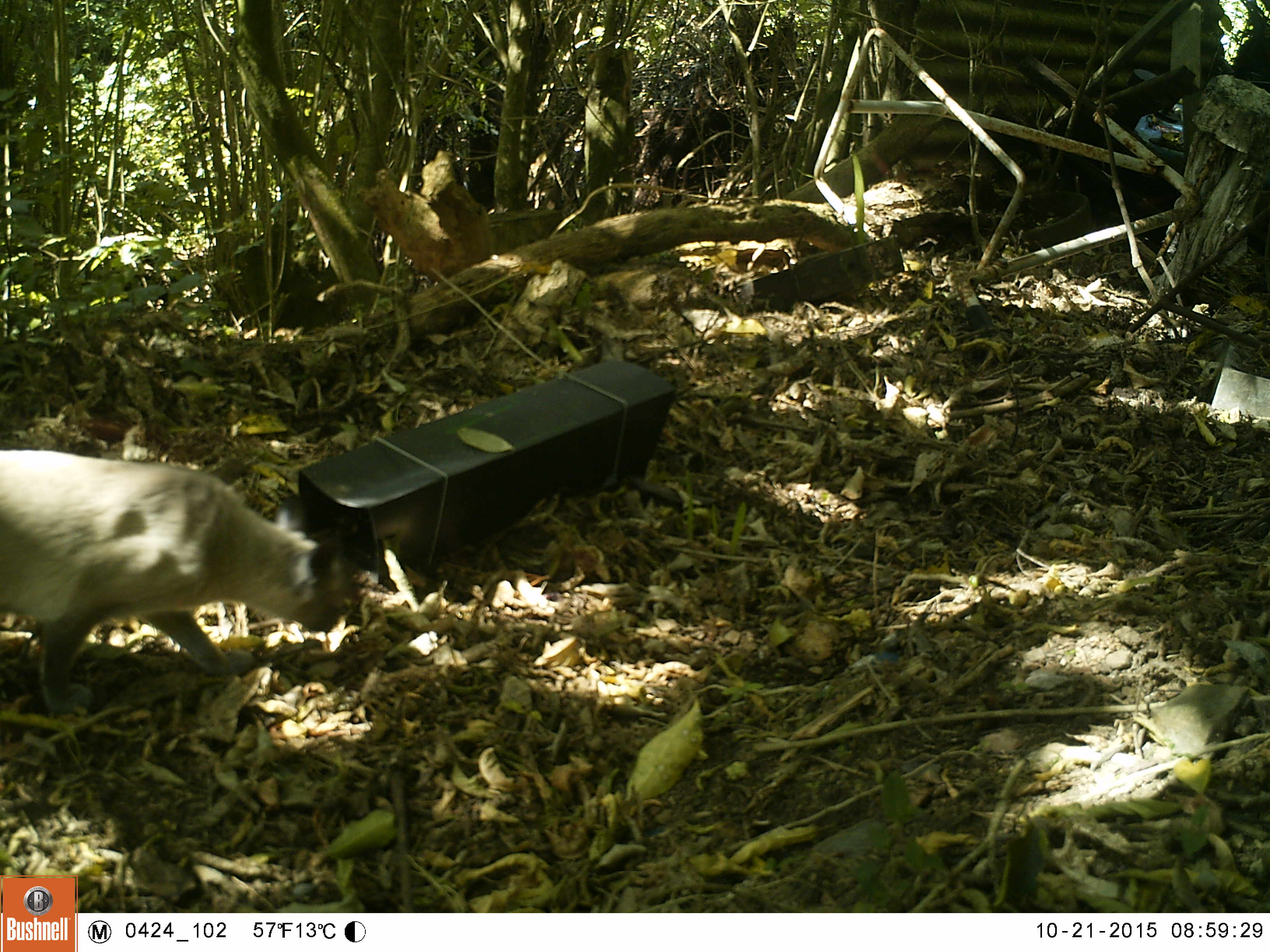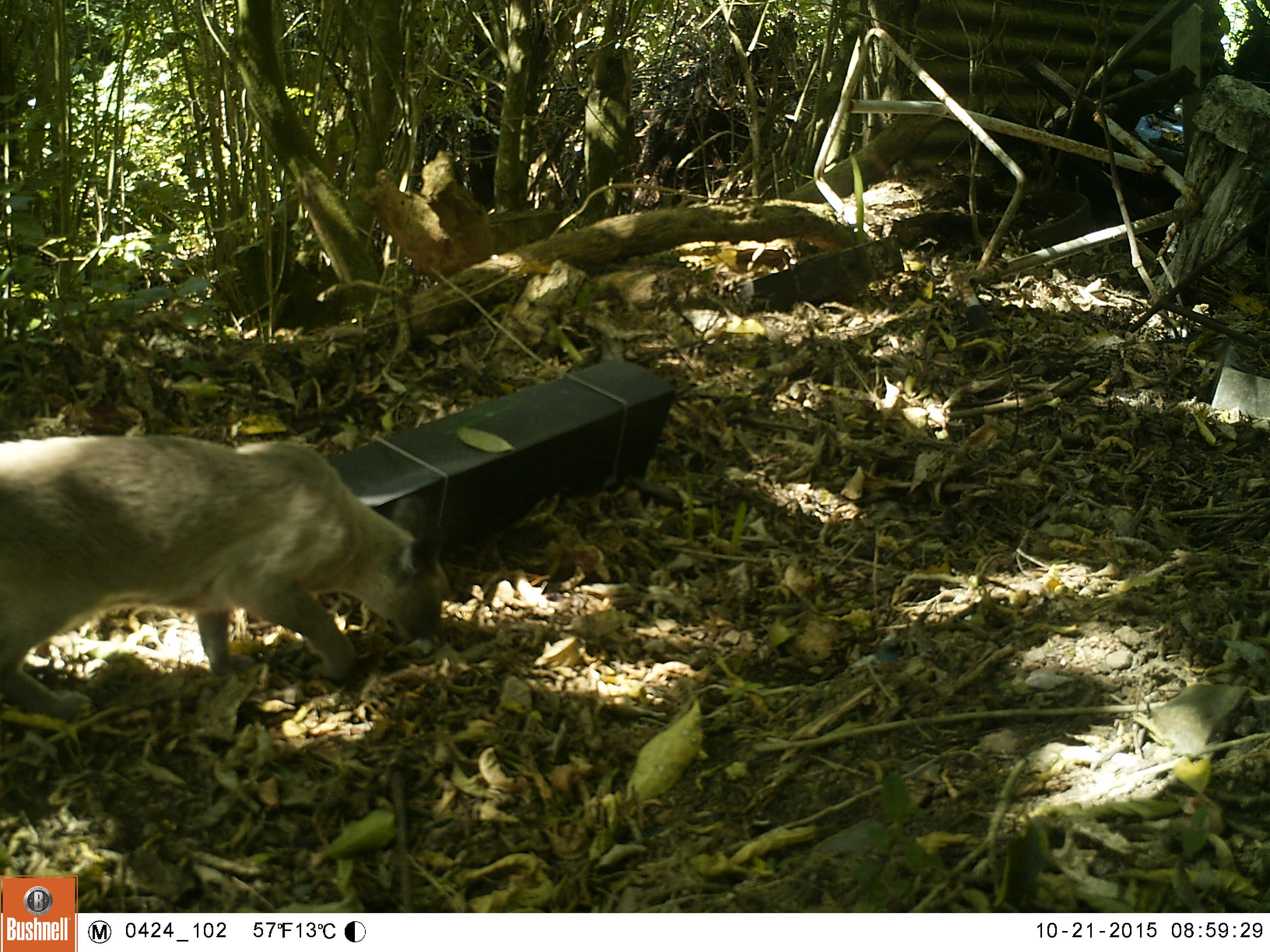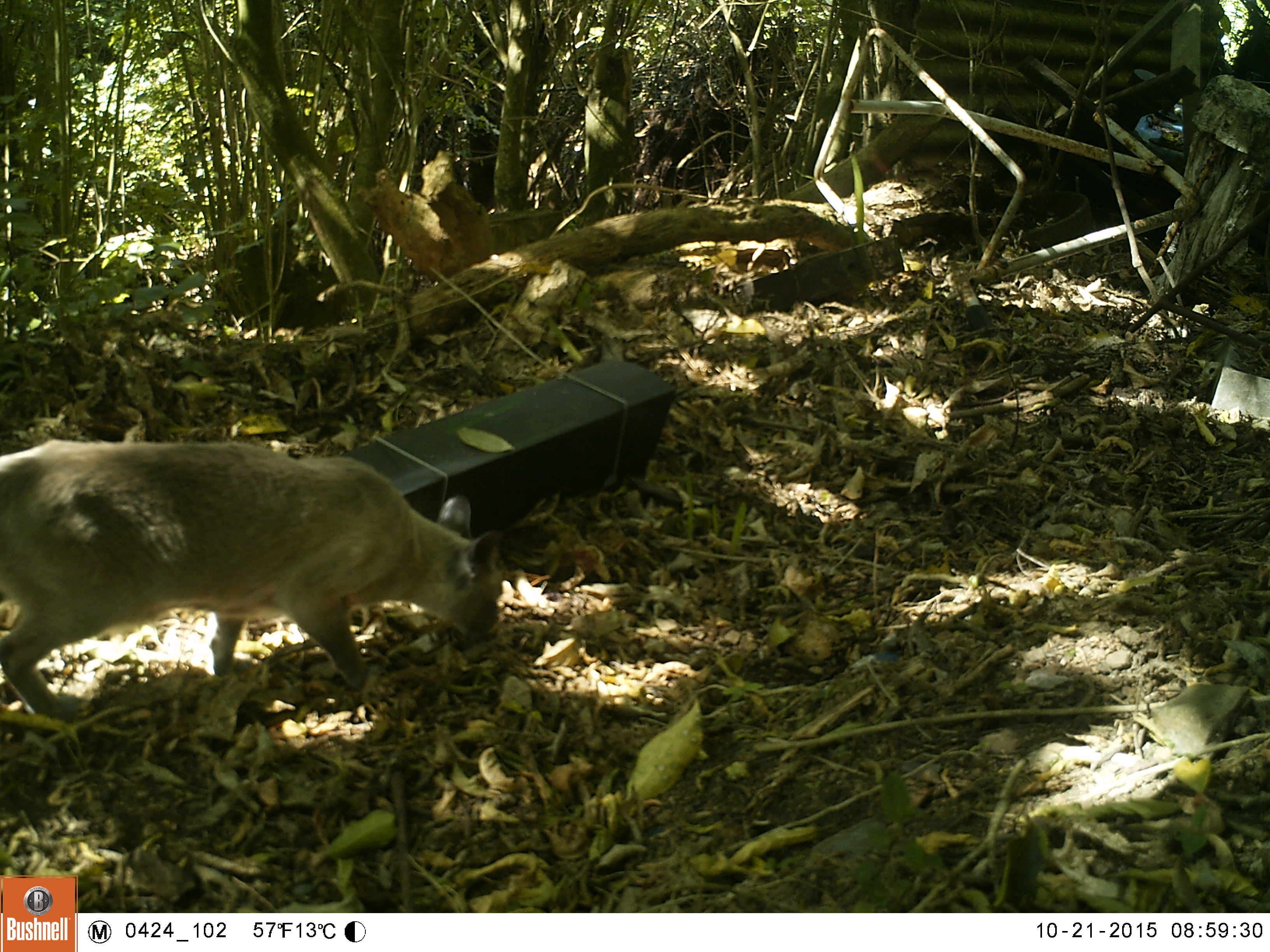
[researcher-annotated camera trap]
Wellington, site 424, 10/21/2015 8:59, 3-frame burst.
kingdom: Animalia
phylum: Chordata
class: Mammalia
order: Carnivora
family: Felidae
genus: Felis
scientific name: Felis catus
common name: cat